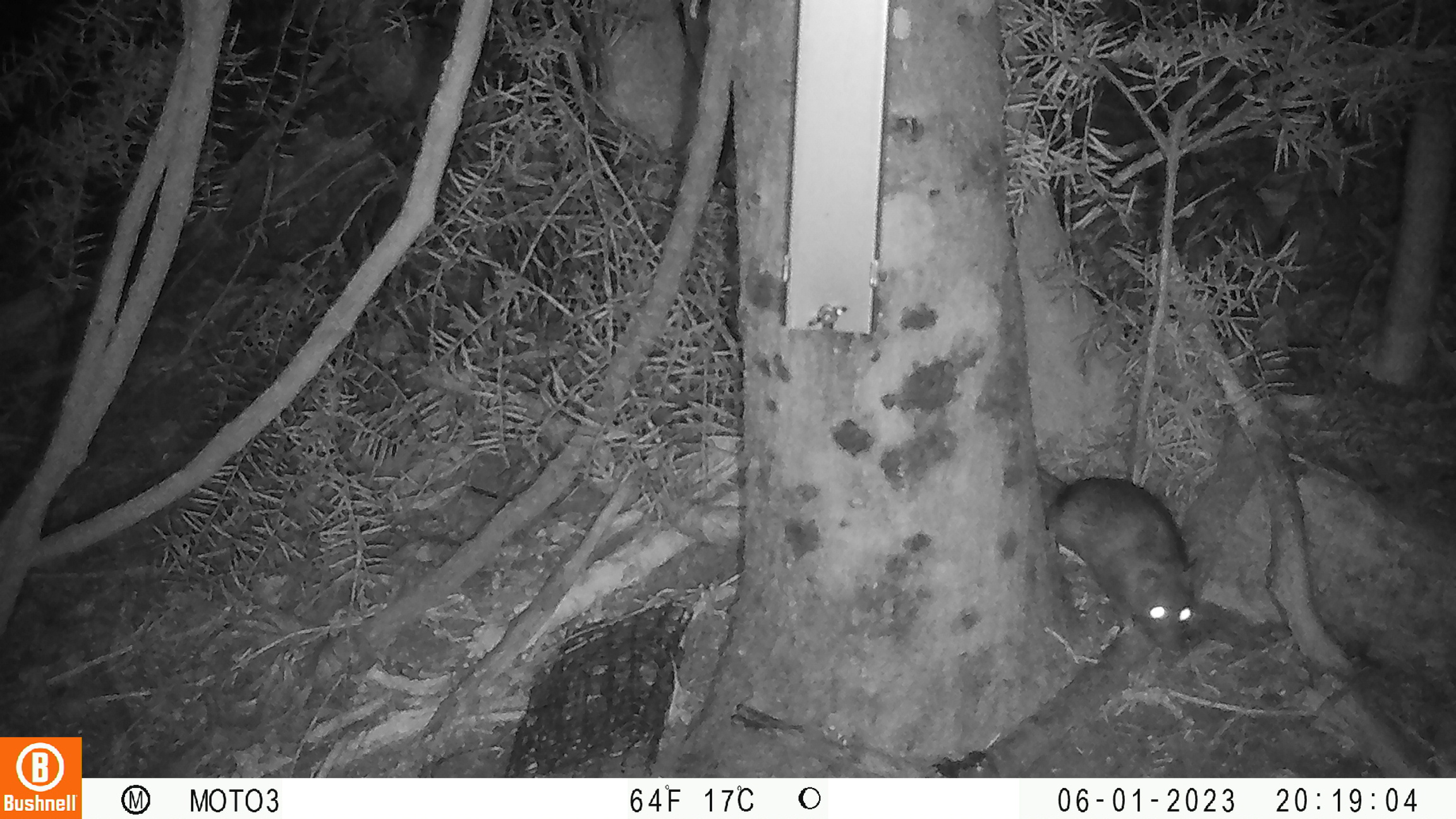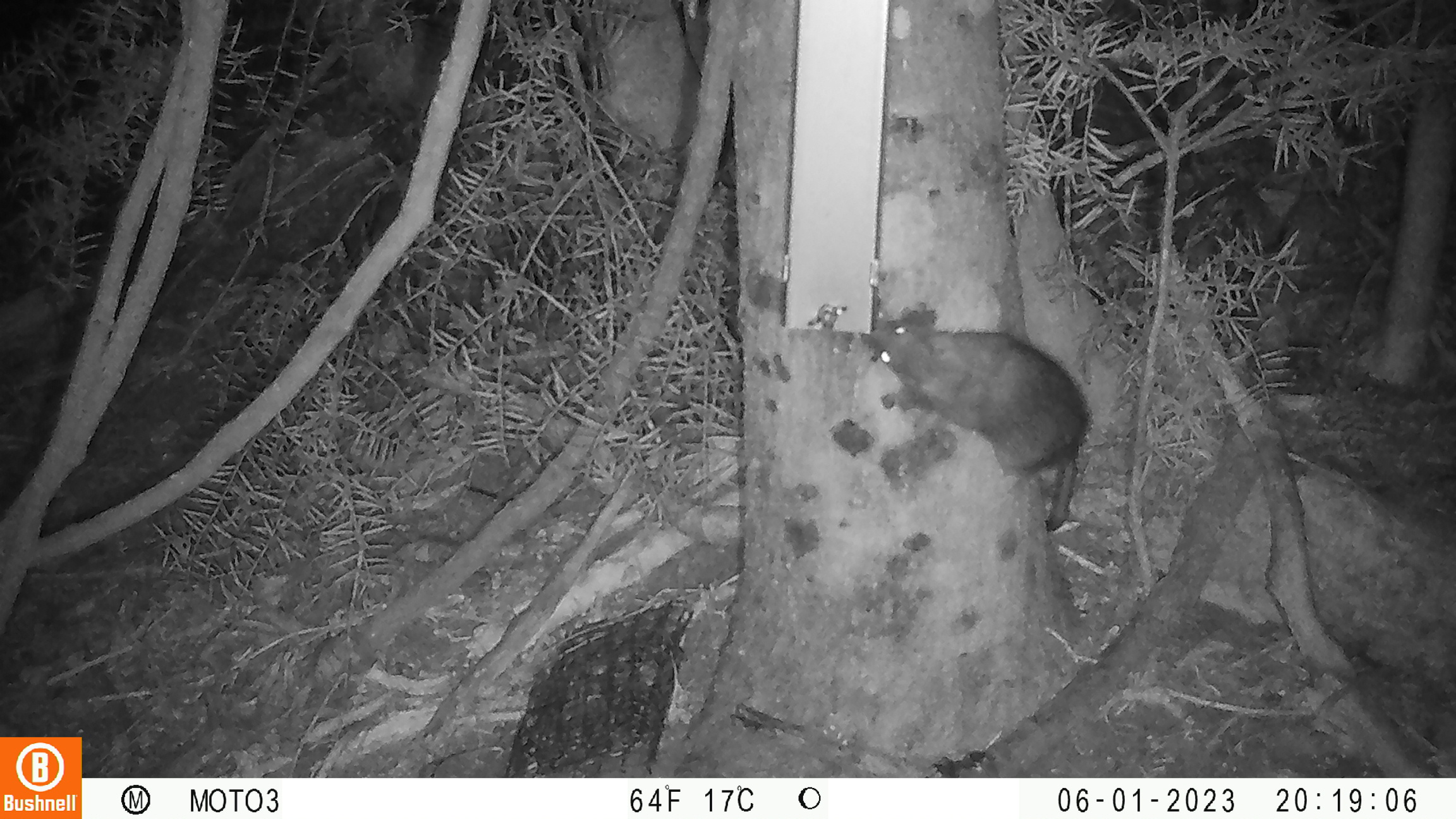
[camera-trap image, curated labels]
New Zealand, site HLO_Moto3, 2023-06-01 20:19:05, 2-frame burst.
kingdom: Animalia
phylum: Chordata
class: Mammalia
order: Rodentia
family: Muridae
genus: Rattus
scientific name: Rattus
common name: rat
Rat (Rattus).